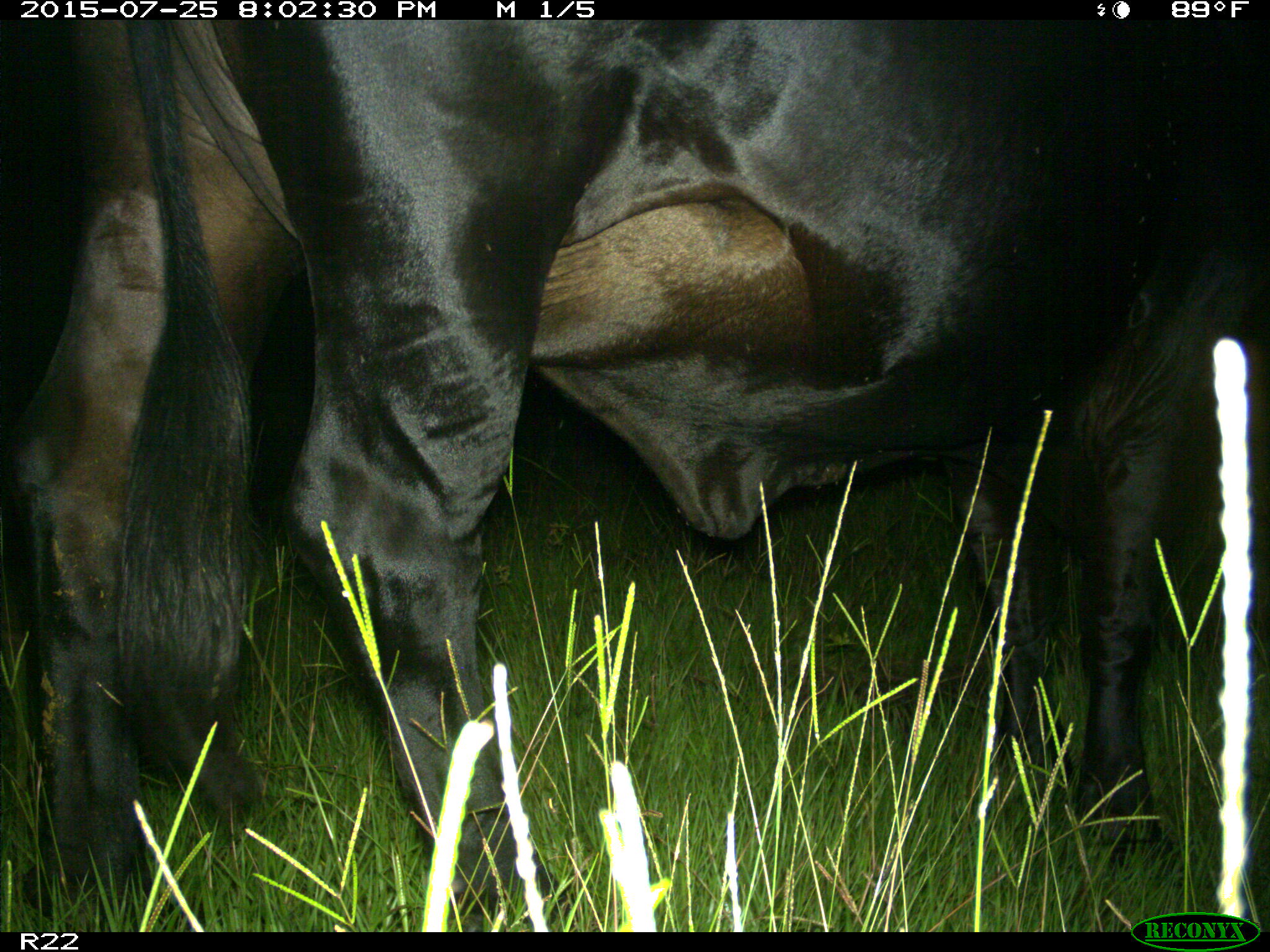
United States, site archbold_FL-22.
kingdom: Animalia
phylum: Chordata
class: Mammalia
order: Artiodactyla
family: Bovidae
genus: Bos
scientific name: Bos taurus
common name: domestic cow